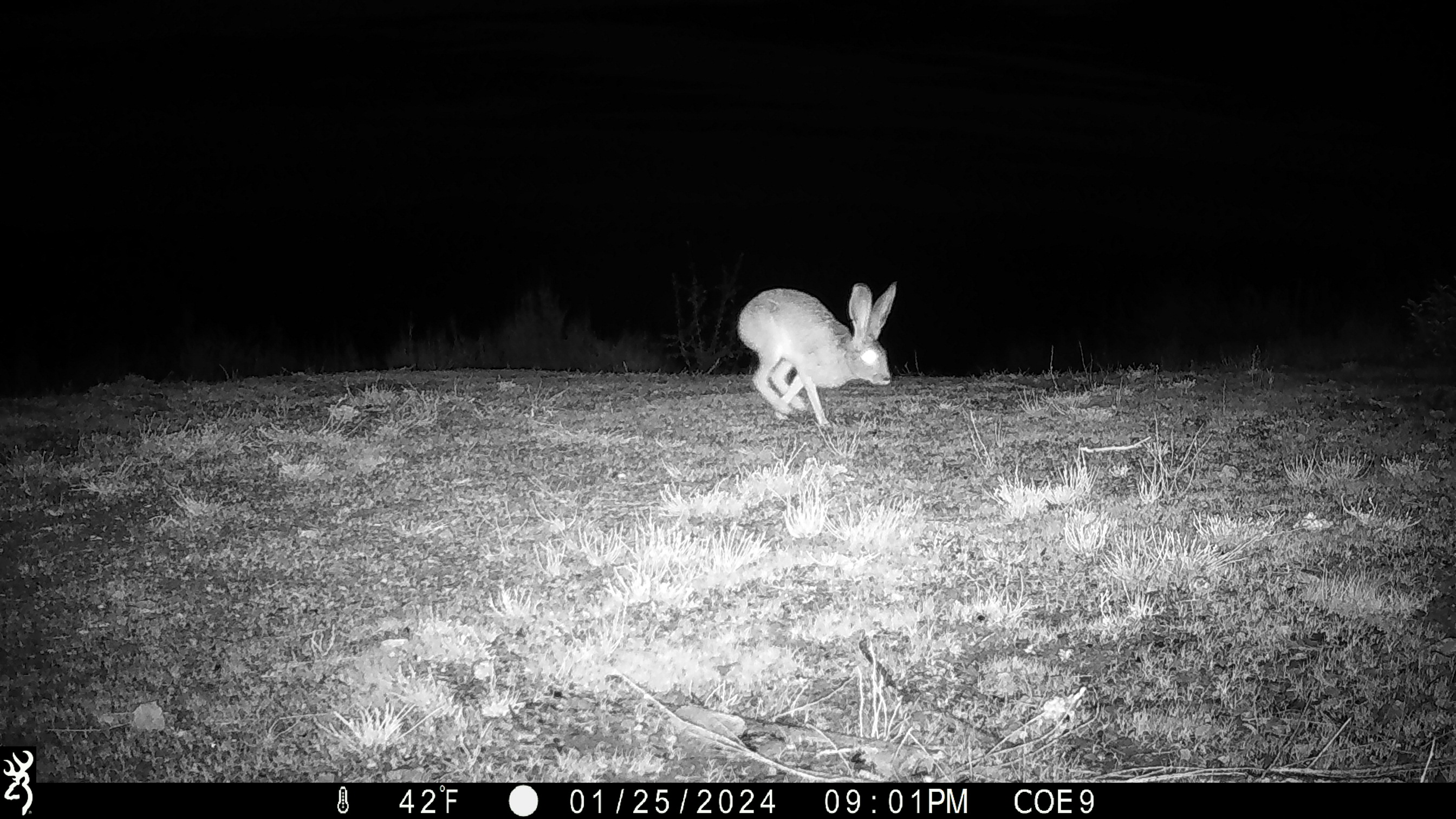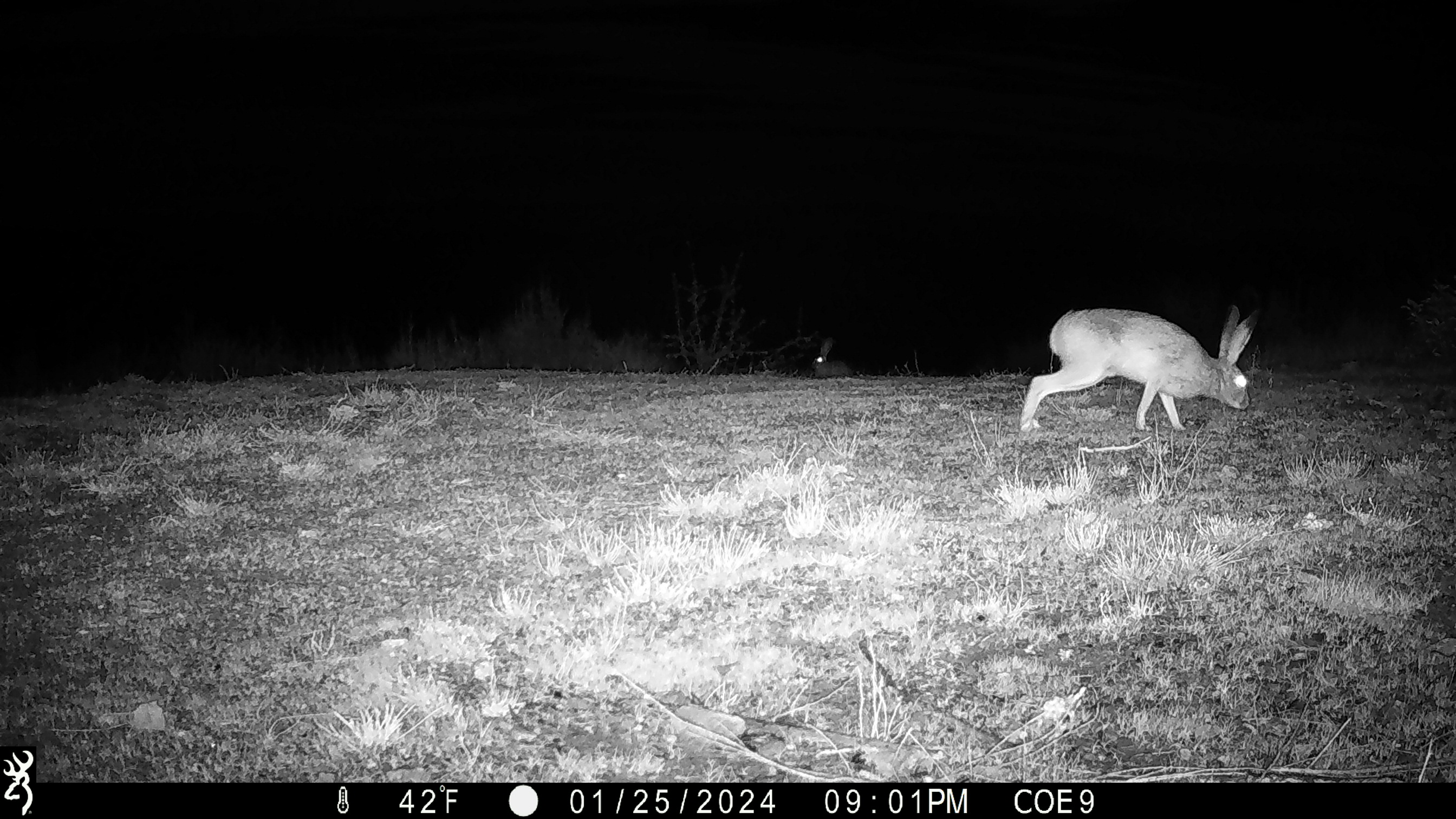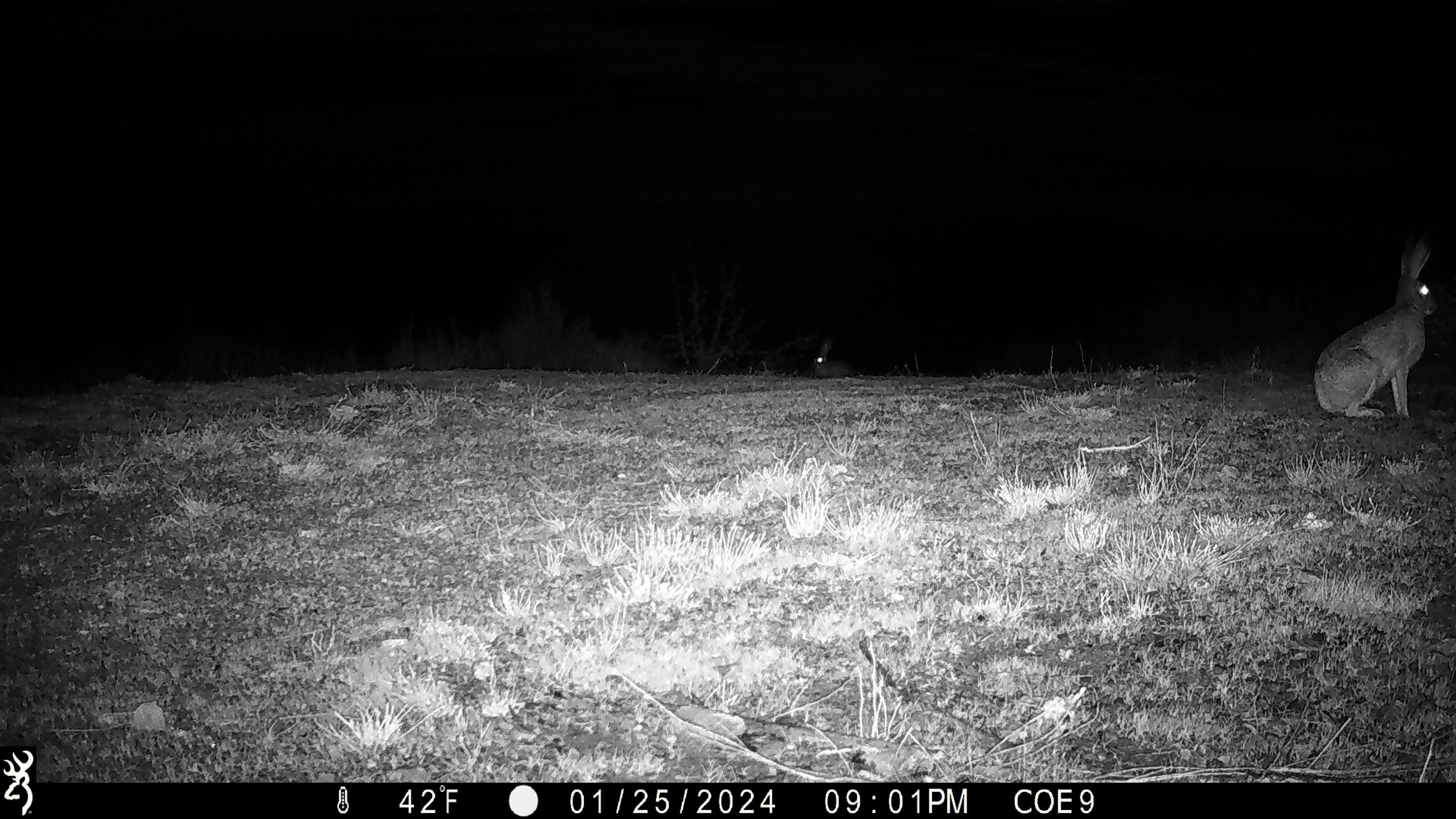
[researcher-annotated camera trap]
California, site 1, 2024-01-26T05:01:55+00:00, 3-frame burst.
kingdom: Animalia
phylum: Chordata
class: Mammalia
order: Lagomorpha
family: Leporidae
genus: Lepus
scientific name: Lepus californicus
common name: black-tailed jackrabbit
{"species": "black-tailed jackrabbit (Lepus californicus)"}